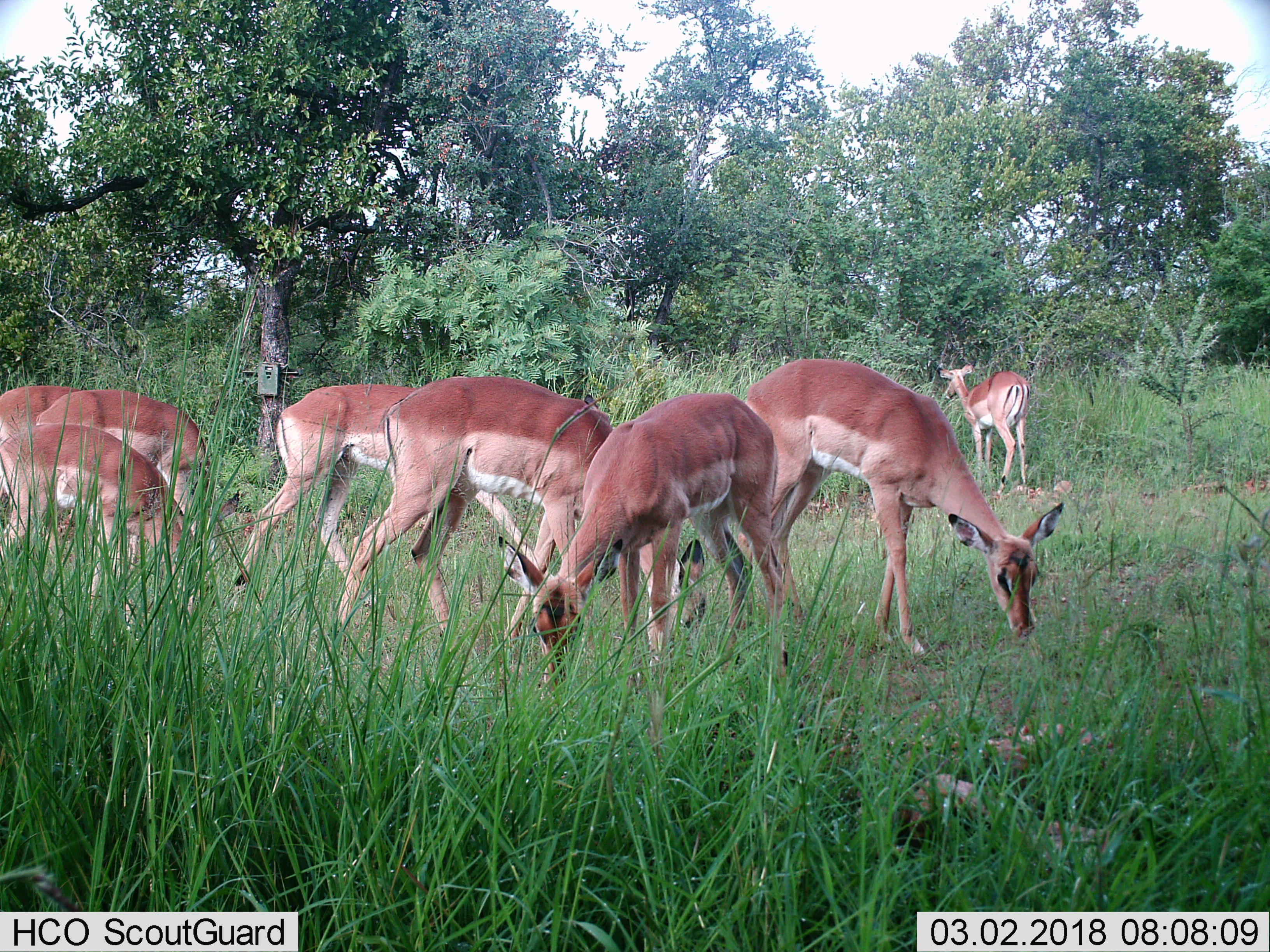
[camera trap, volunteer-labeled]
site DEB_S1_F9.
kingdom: Animalia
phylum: Chordata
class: Mammalia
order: Artiodactyla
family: Bovidae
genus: Aepyceros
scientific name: Aepyceros melampus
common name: impala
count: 8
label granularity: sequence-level